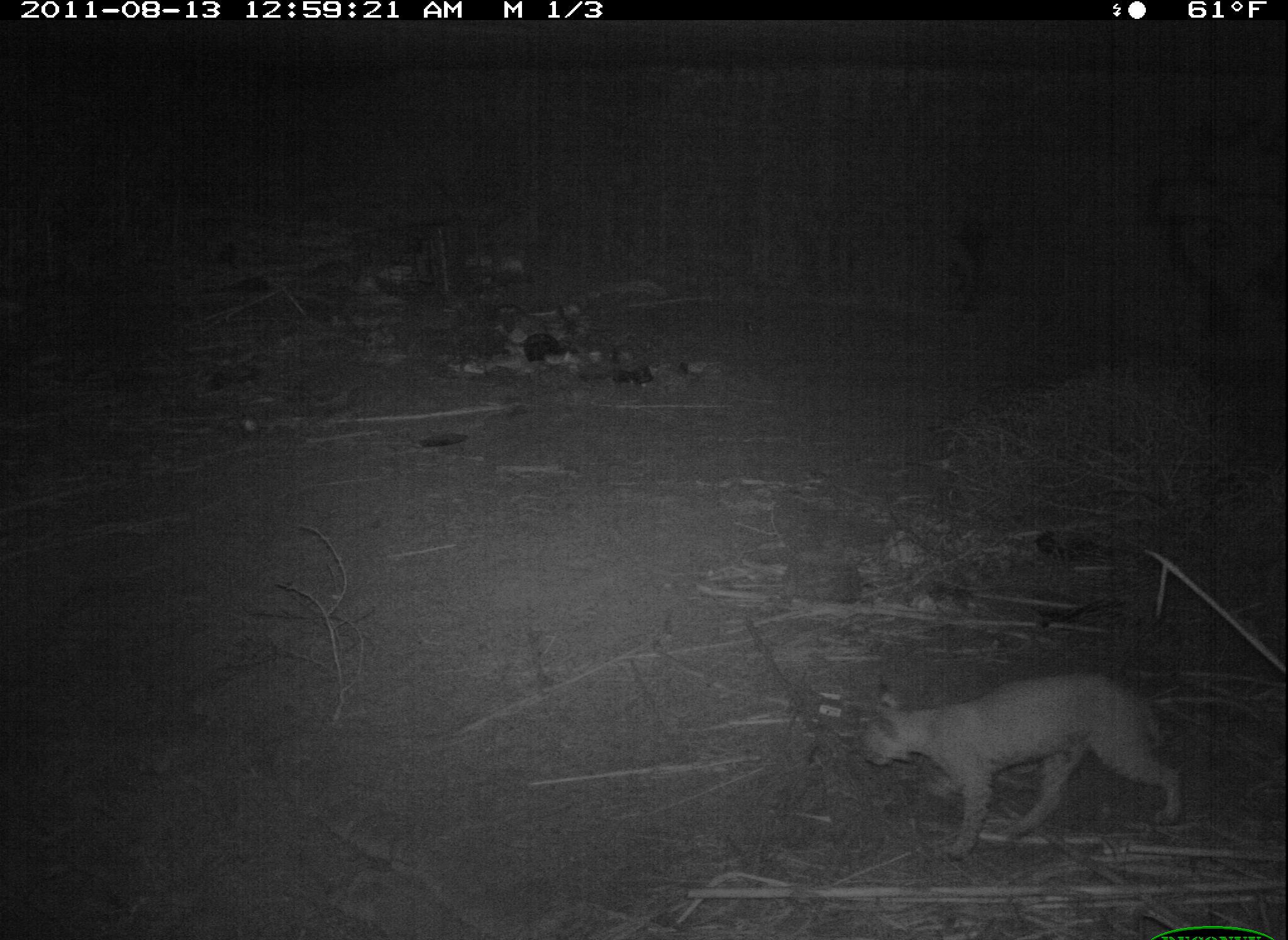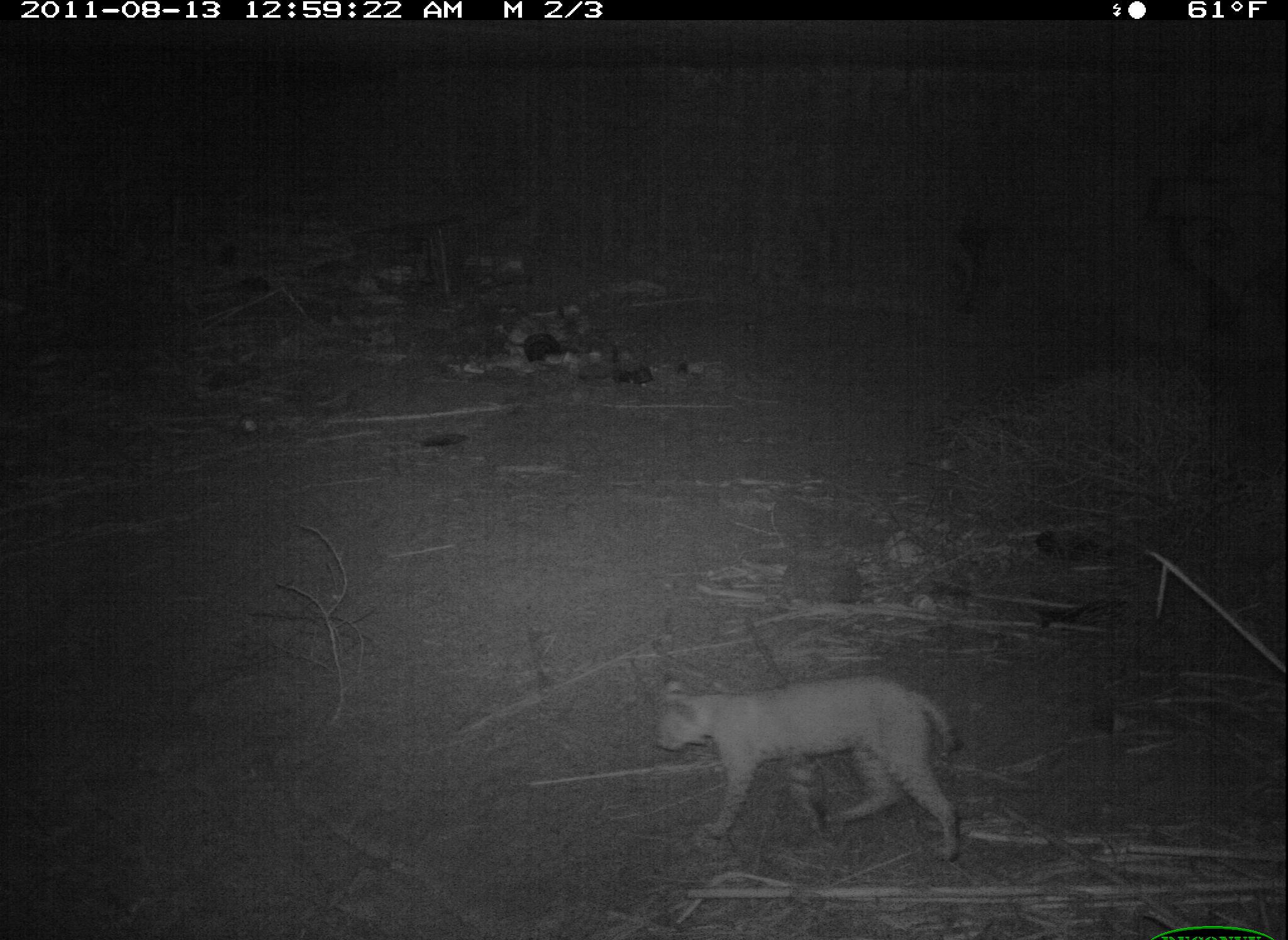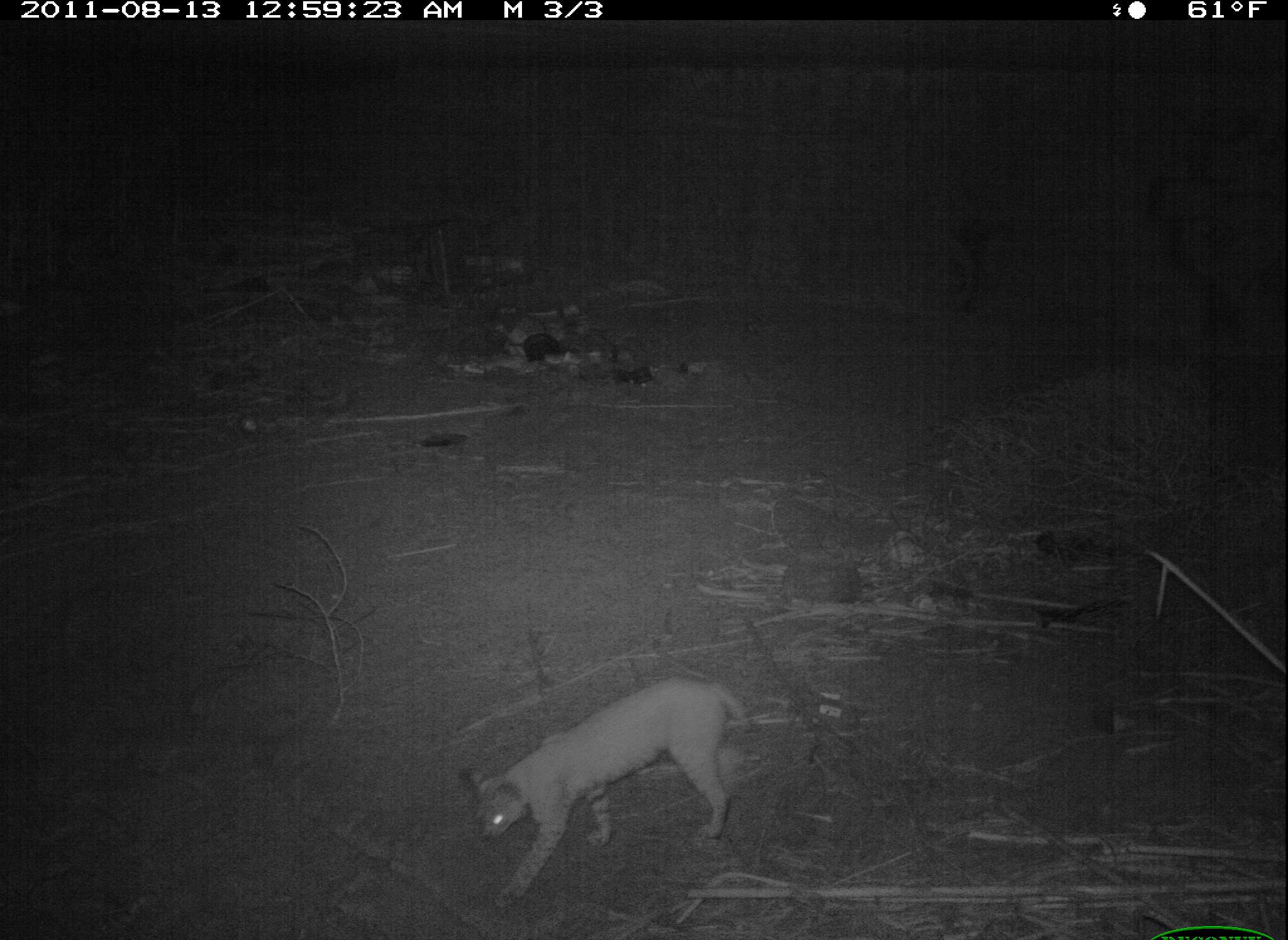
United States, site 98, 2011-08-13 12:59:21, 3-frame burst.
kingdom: Animalia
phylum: Chordata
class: Mammalia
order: Carnivora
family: Felidae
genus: Lynx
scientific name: Lynx rufus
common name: bobcat